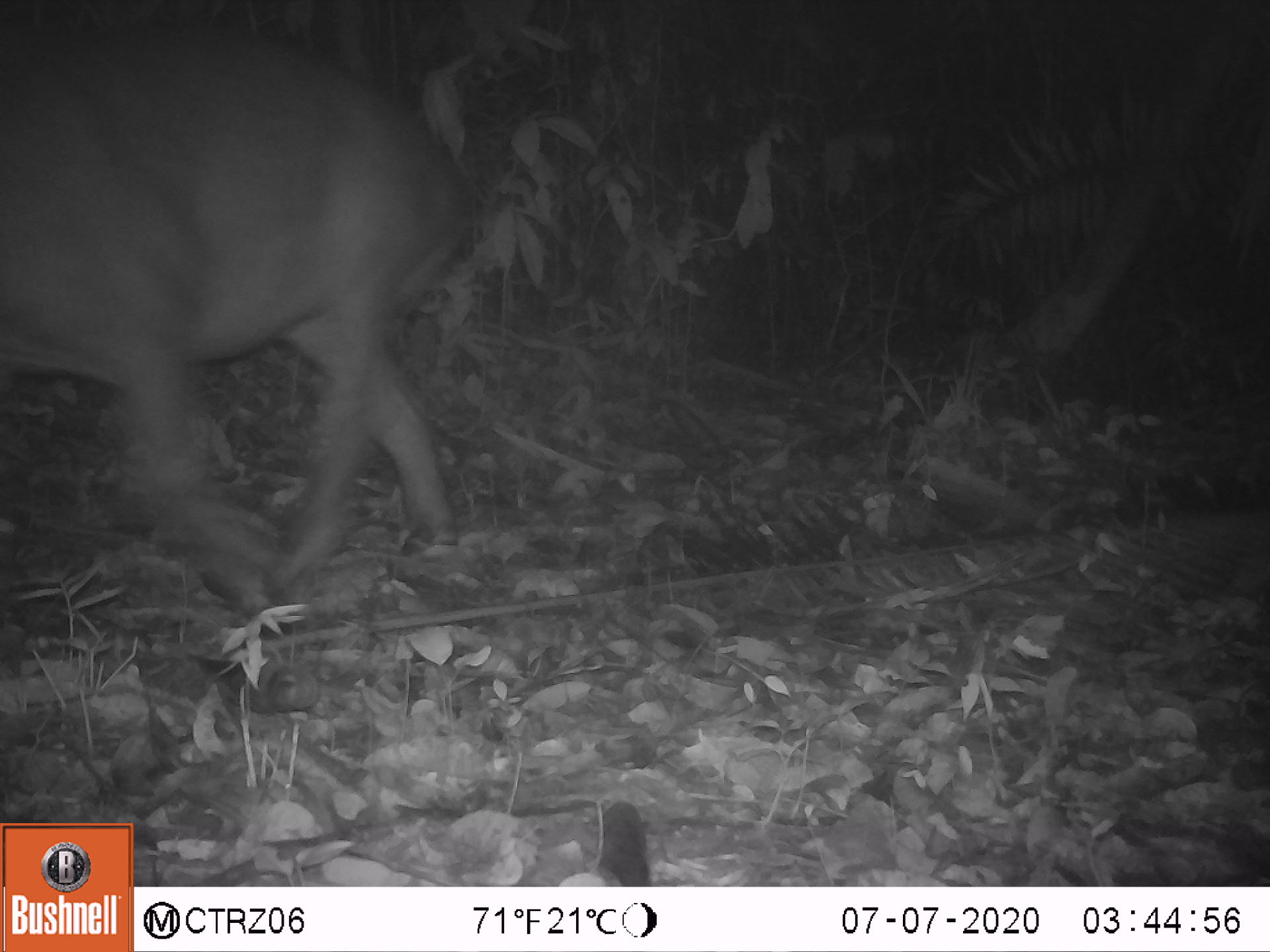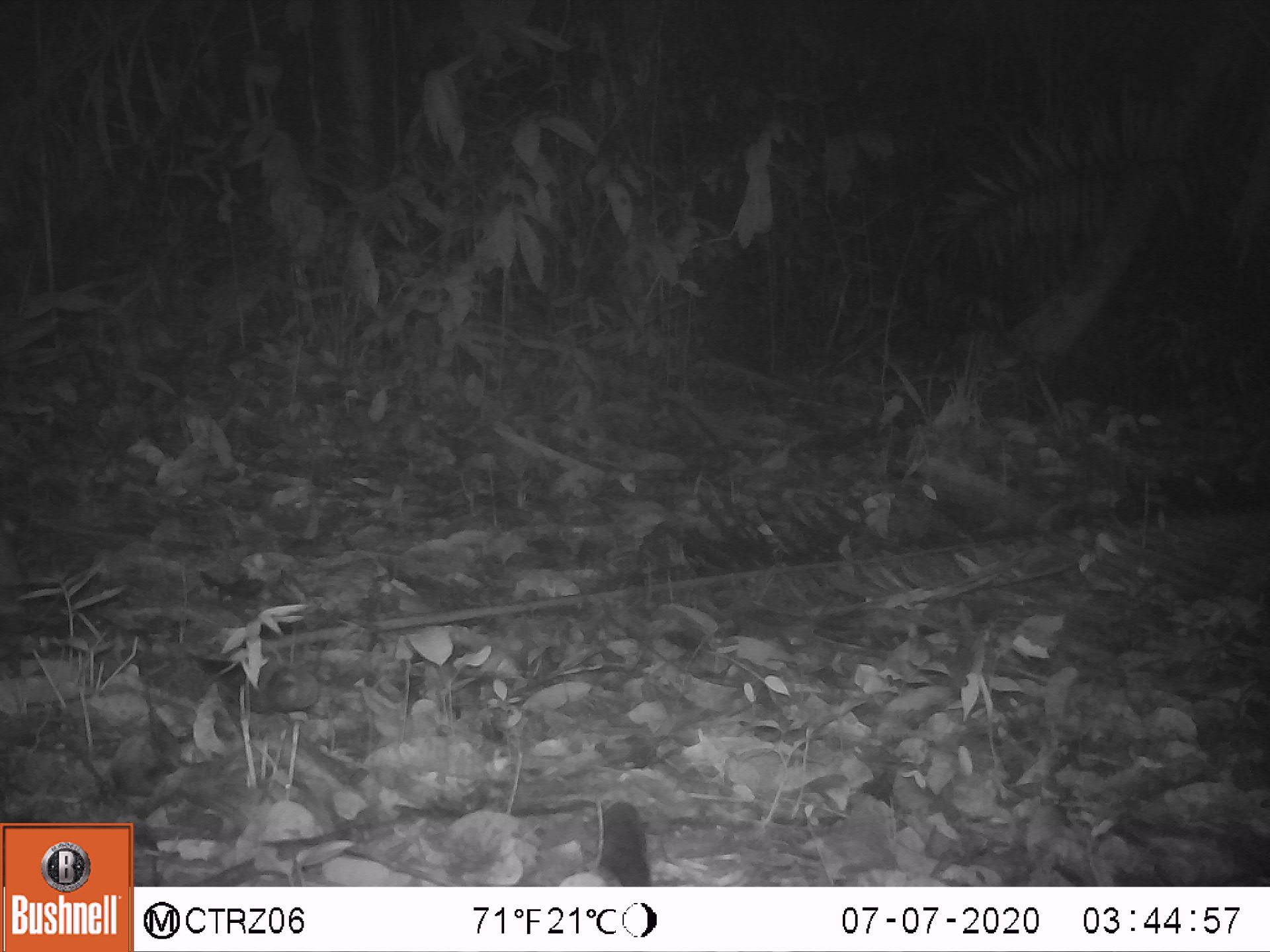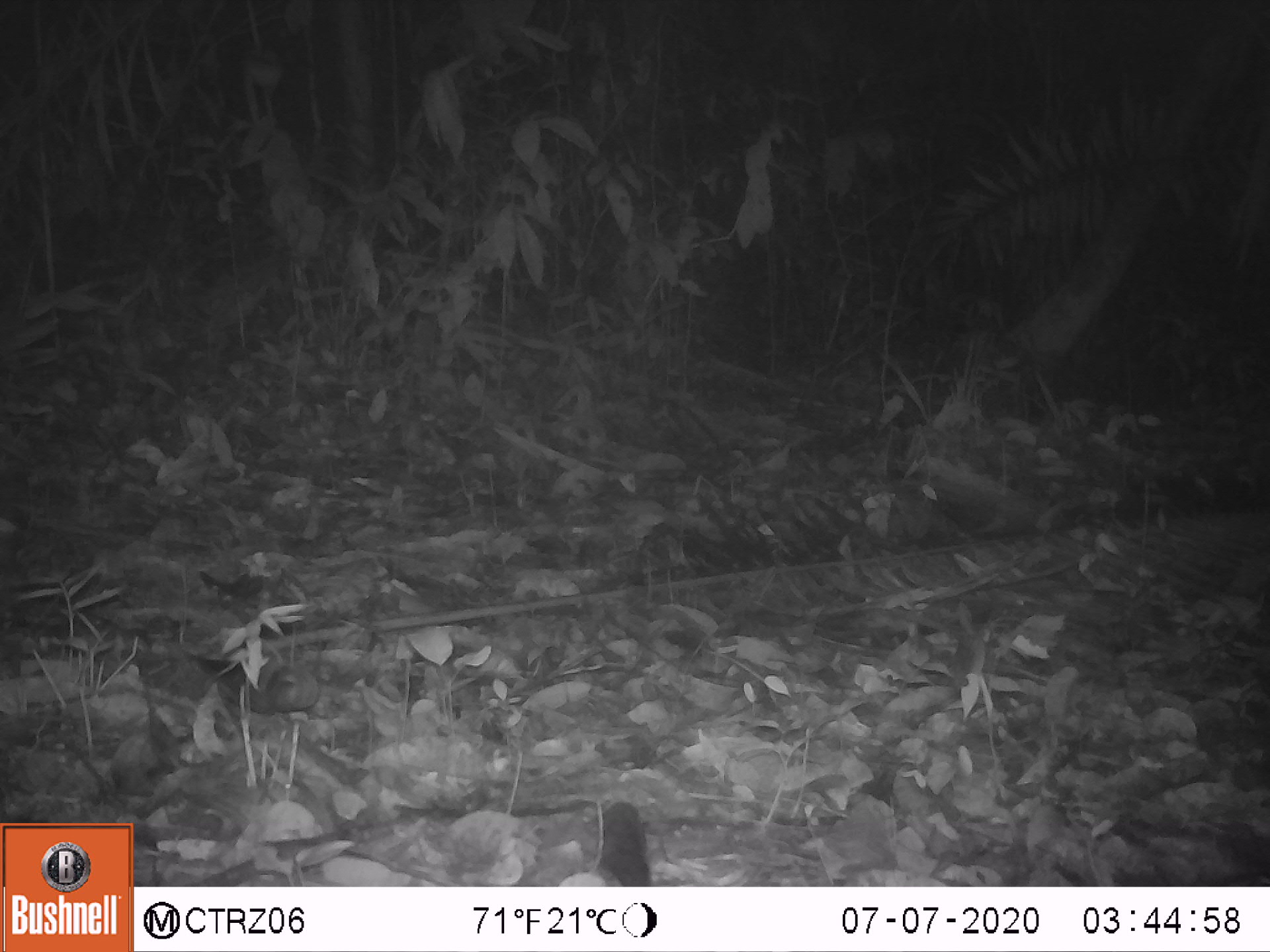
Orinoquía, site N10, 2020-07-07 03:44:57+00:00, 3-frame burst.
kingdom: Animalia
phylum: Chordata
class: Mammalia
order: Perissodactyla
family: Tapiridae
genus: Tapirus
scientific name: Tapirus terrestris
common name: lowland tapir